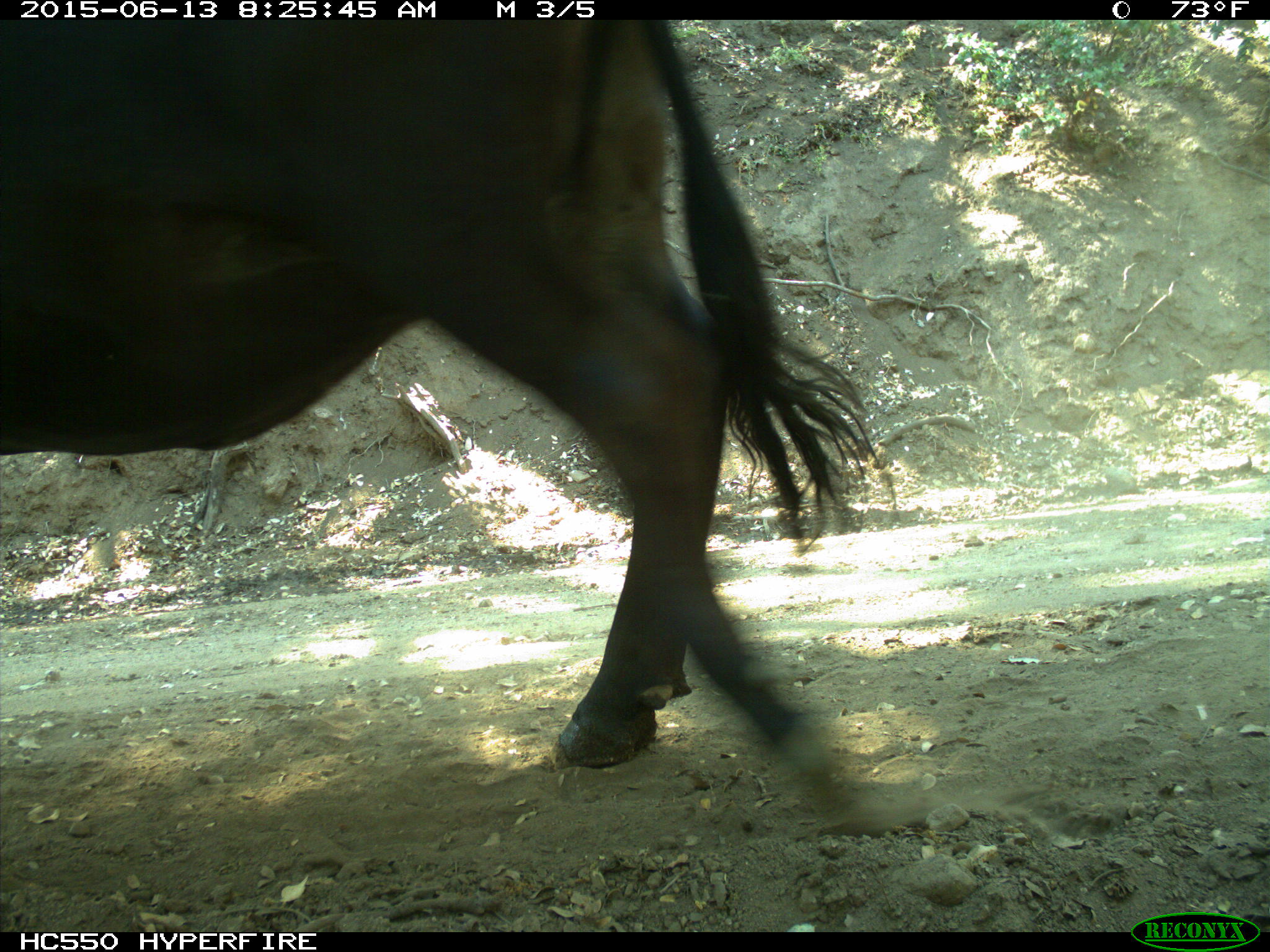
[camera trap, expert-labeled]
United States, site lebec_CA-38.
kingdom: Animalia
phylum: Chordata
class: Mammalia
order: Artiodactyla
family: Bovidae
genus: Bos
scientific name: Bos taurus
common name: domestic cow